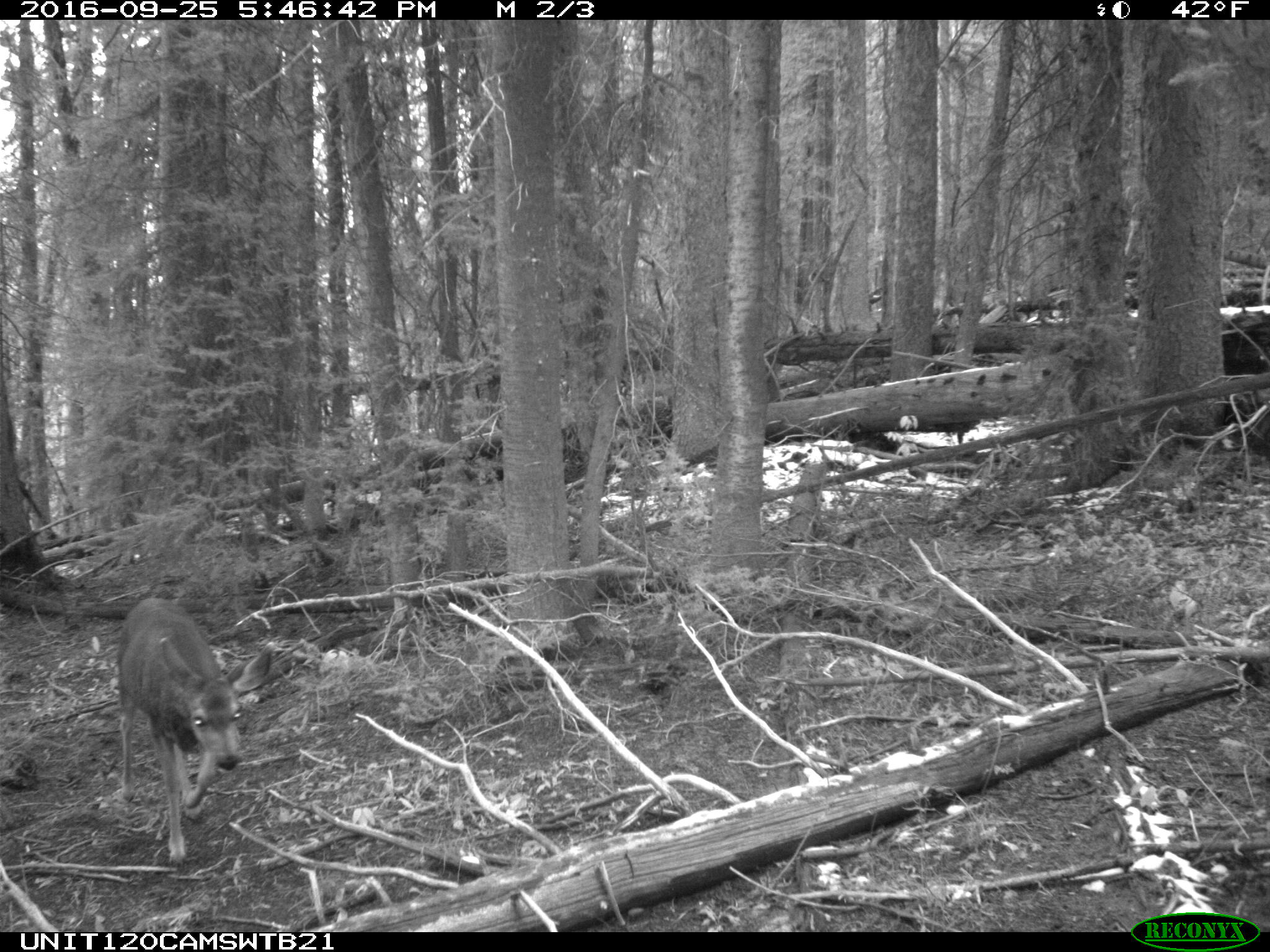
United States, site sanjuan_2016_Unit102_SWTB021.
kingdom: Animalia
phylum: Chordata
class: Mammalia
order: Artiodactyla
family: Cervidae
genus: Odocoileus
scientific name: Odocoileus hemionus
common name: mule deer